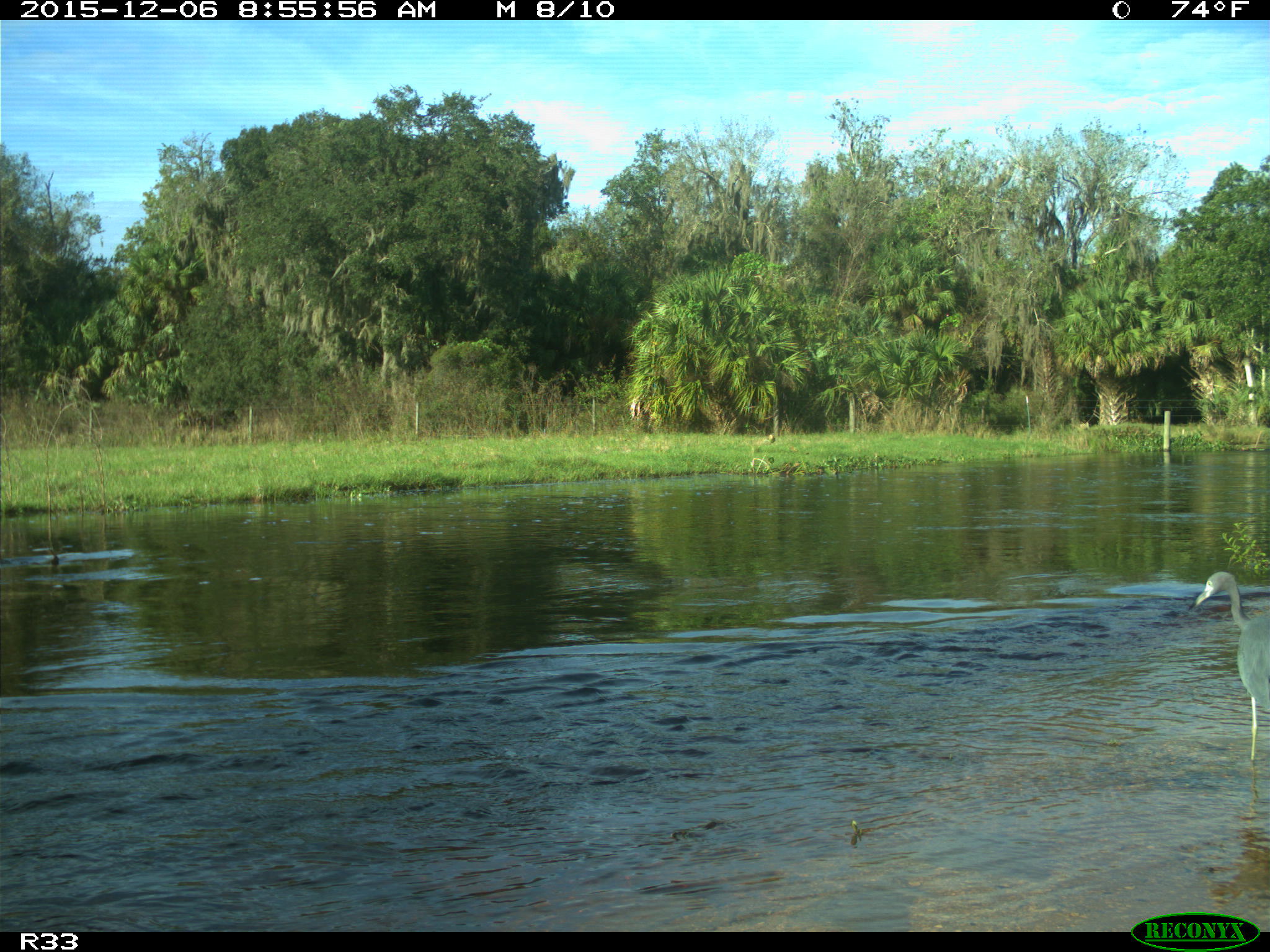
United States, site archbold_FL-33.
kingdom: Animalia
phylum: Chordata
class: Aves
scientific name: Aves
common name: birds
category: unidentified bird